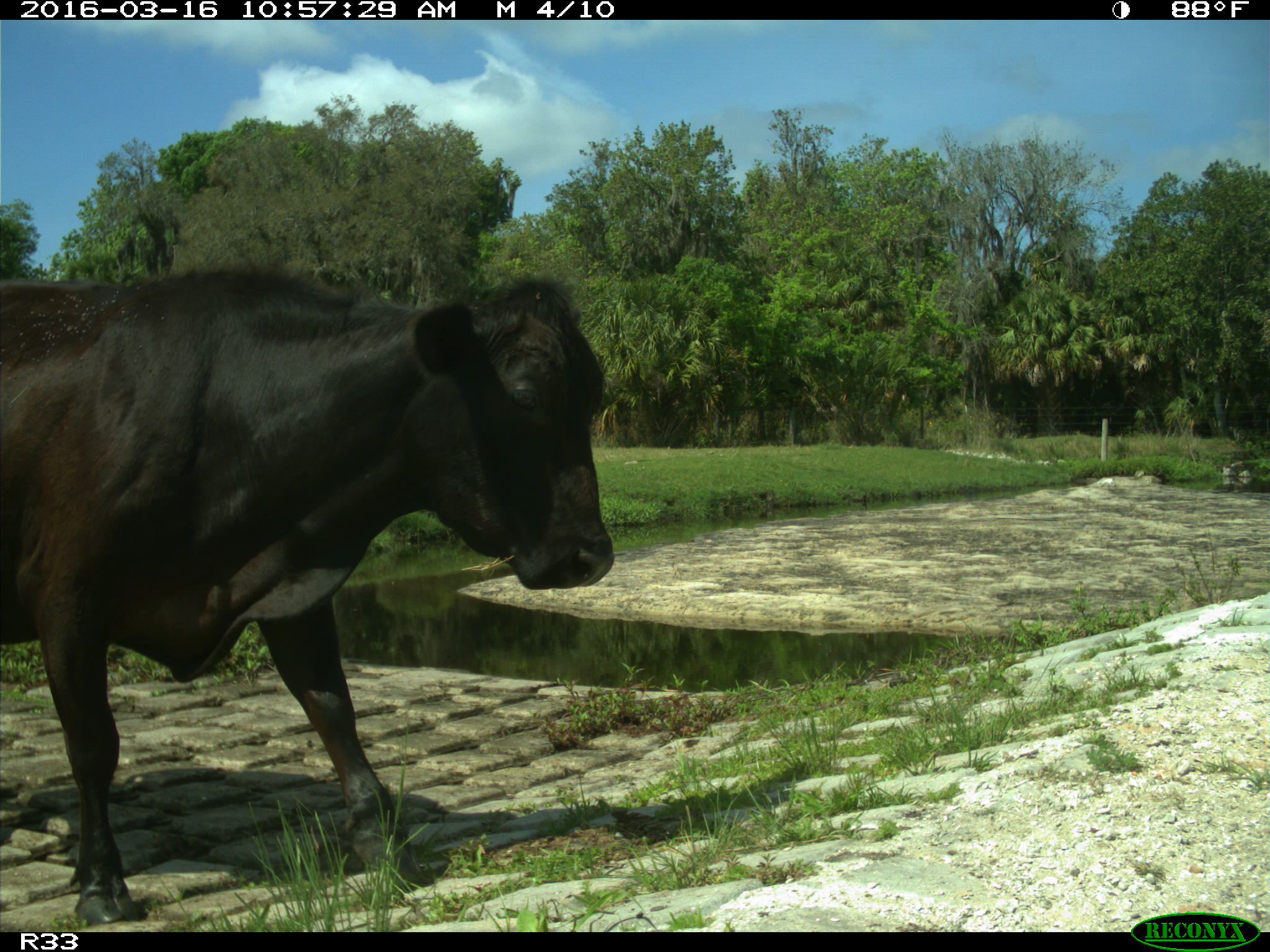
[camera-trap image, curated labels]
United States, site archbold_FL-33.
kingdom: Animalia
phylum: Chordata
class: Mammalia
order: Artiodactyla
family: Bovidae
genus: Bos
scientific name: Bos taurus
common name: domestic cow